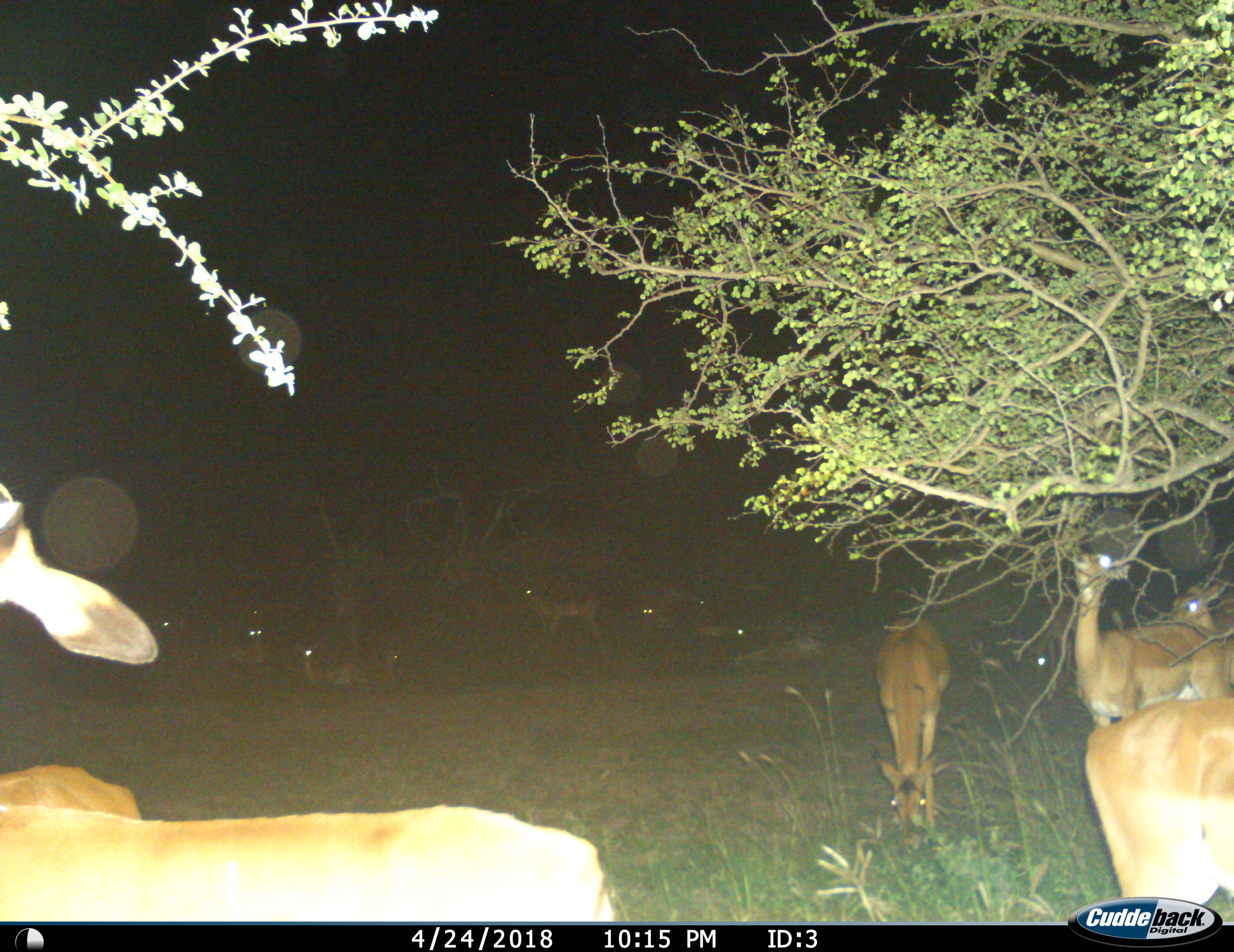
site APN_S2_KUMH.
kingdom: Animalia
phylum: Chordata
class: Mammalia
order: Artiodactyla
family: Bovidae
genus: Aepyceros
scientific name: Aepyceros melampus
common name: impala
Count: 11-50.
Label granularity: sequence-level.